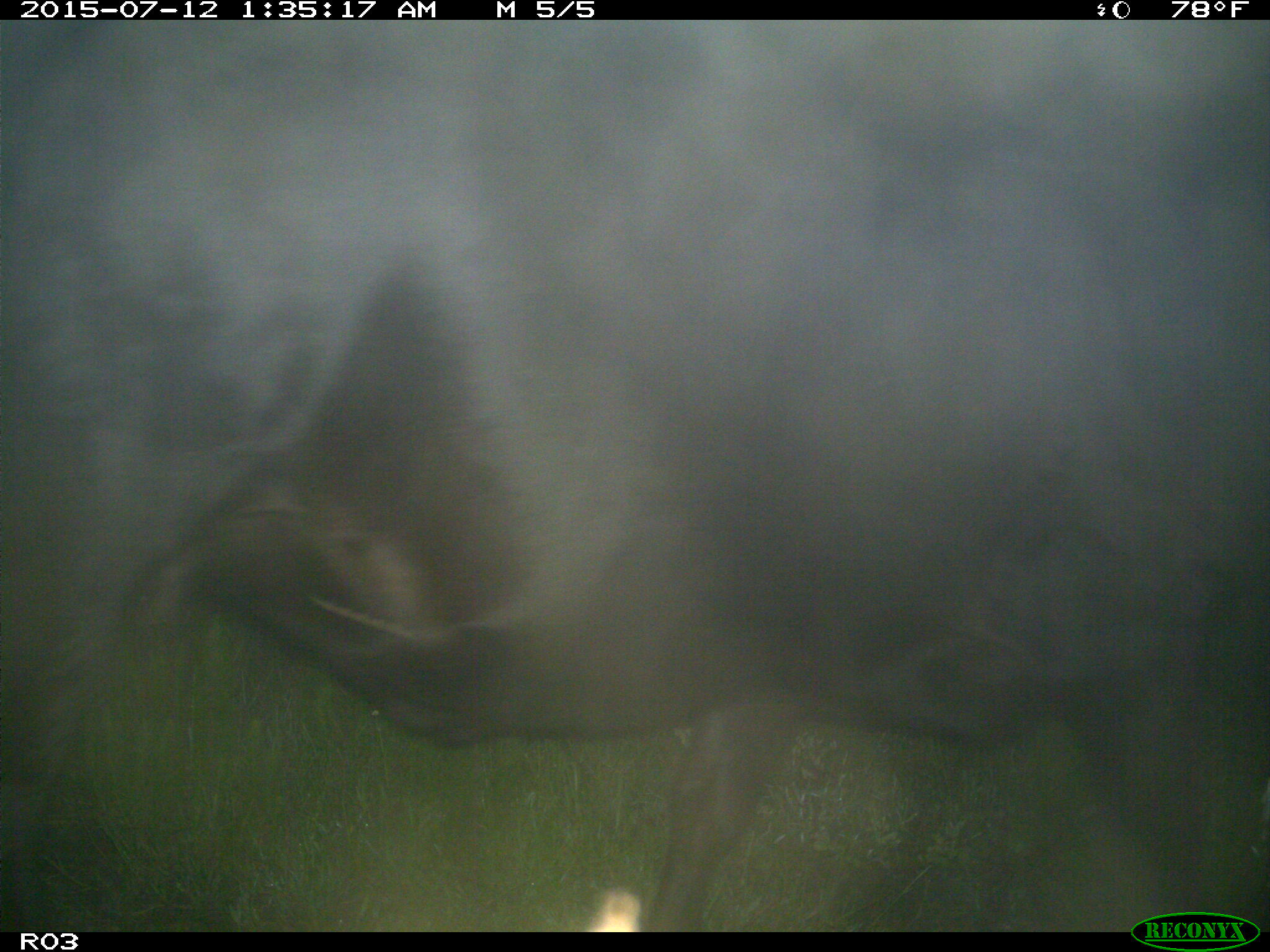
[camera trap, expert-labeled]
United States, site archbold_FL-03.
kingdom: Animalia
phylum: Chordata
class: Mammalia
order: Artiodactyla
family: Bovidae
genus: Bos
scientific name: Bos taurus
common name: domestic cow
Bos taurus (domestic cow).